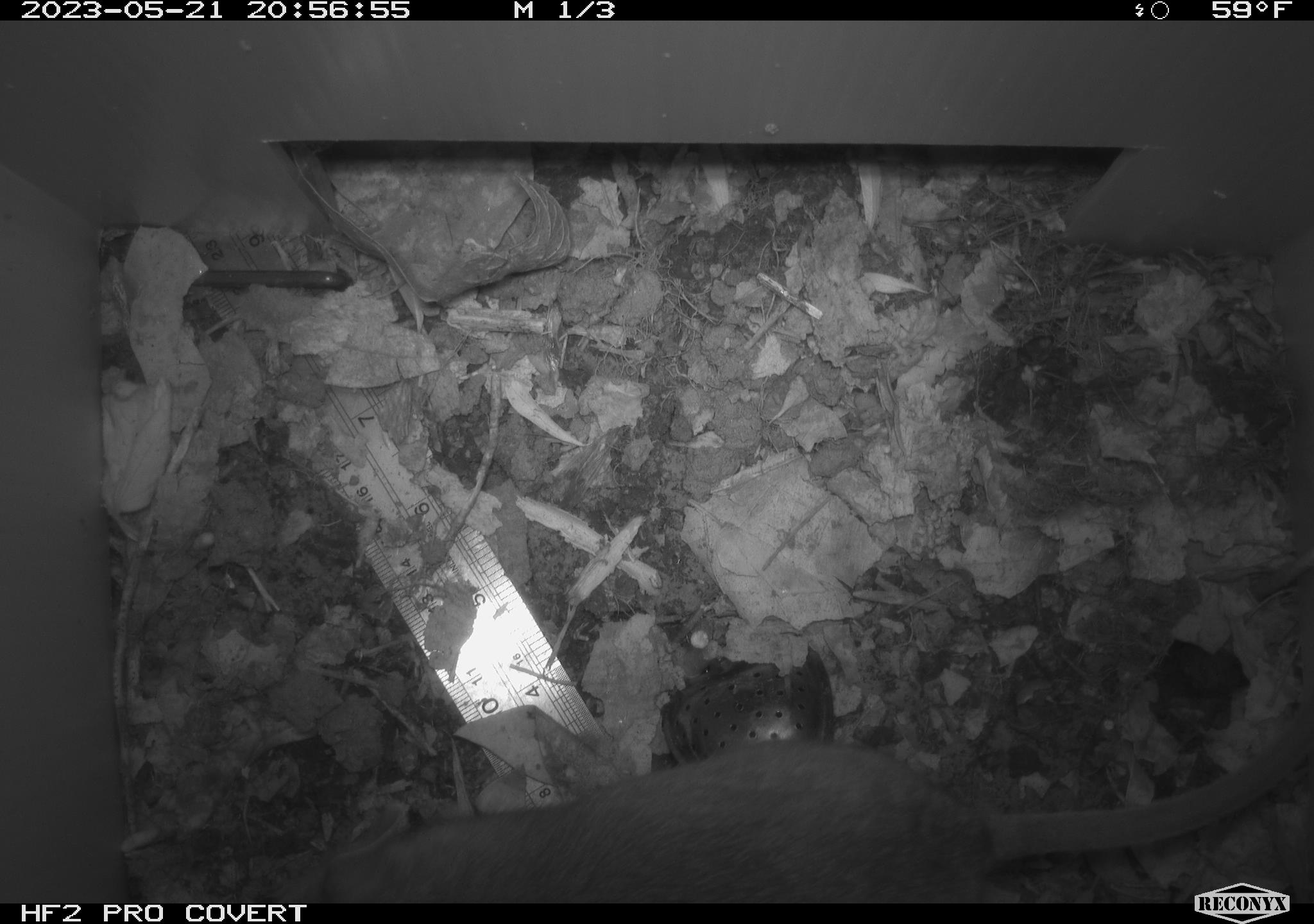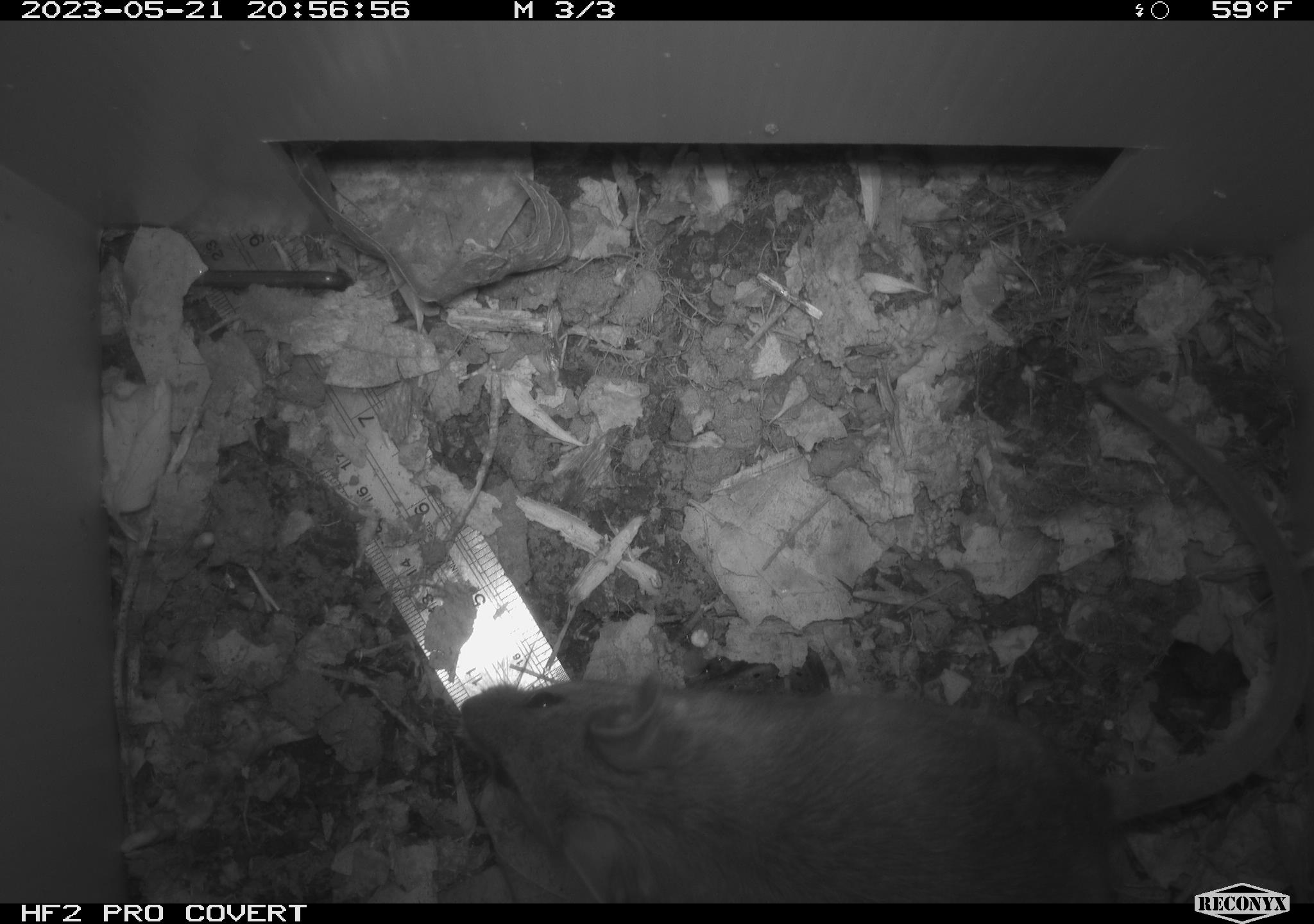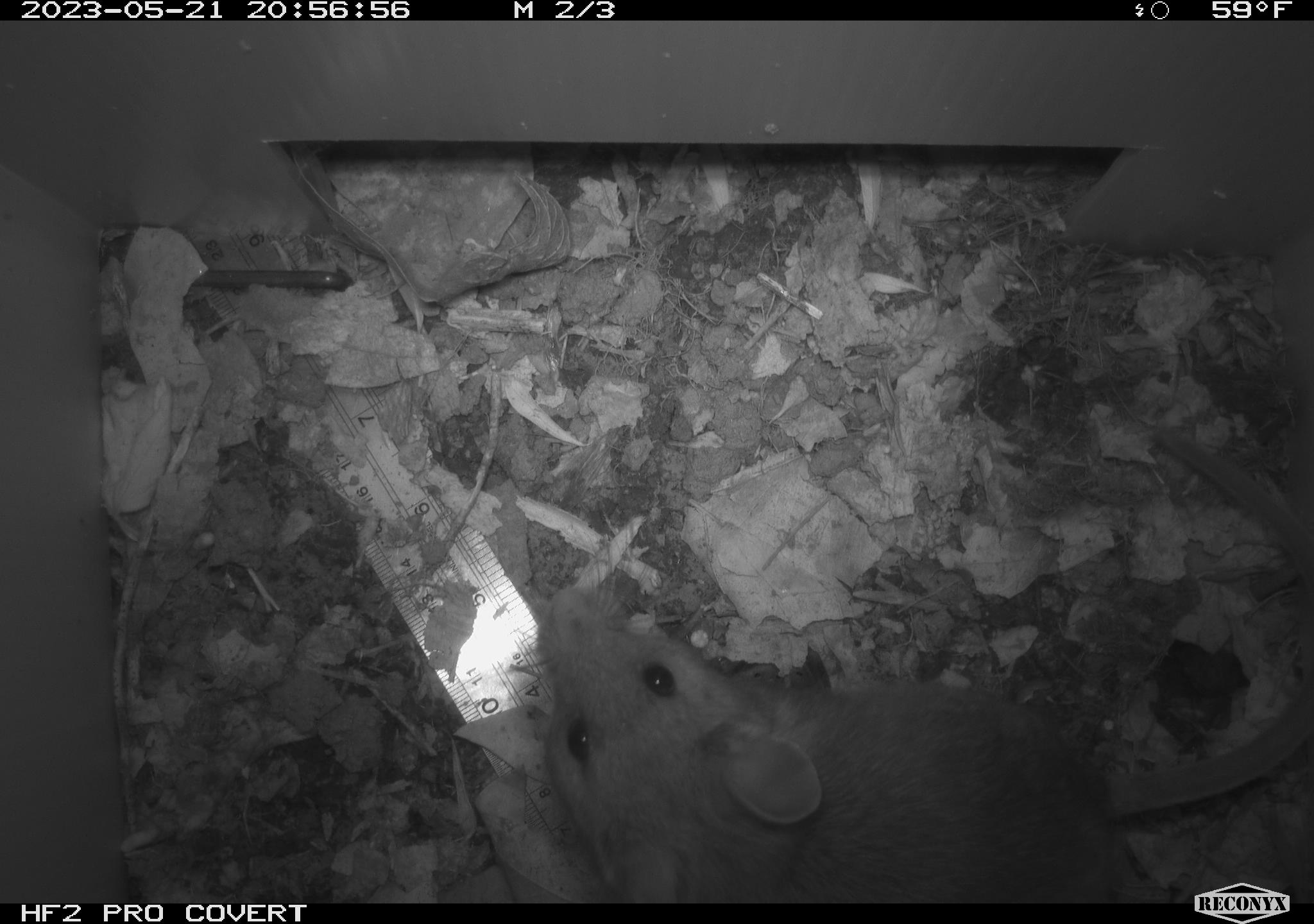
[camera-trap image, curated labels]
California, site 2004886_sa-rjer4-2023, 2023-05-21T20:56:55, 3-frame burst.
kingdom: Animalia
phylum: Chordata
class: Mammalia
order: Rodentia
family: Cricetidae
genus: Neotoma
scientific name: Neotoma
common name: pack rat or woodrat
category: neotoma species